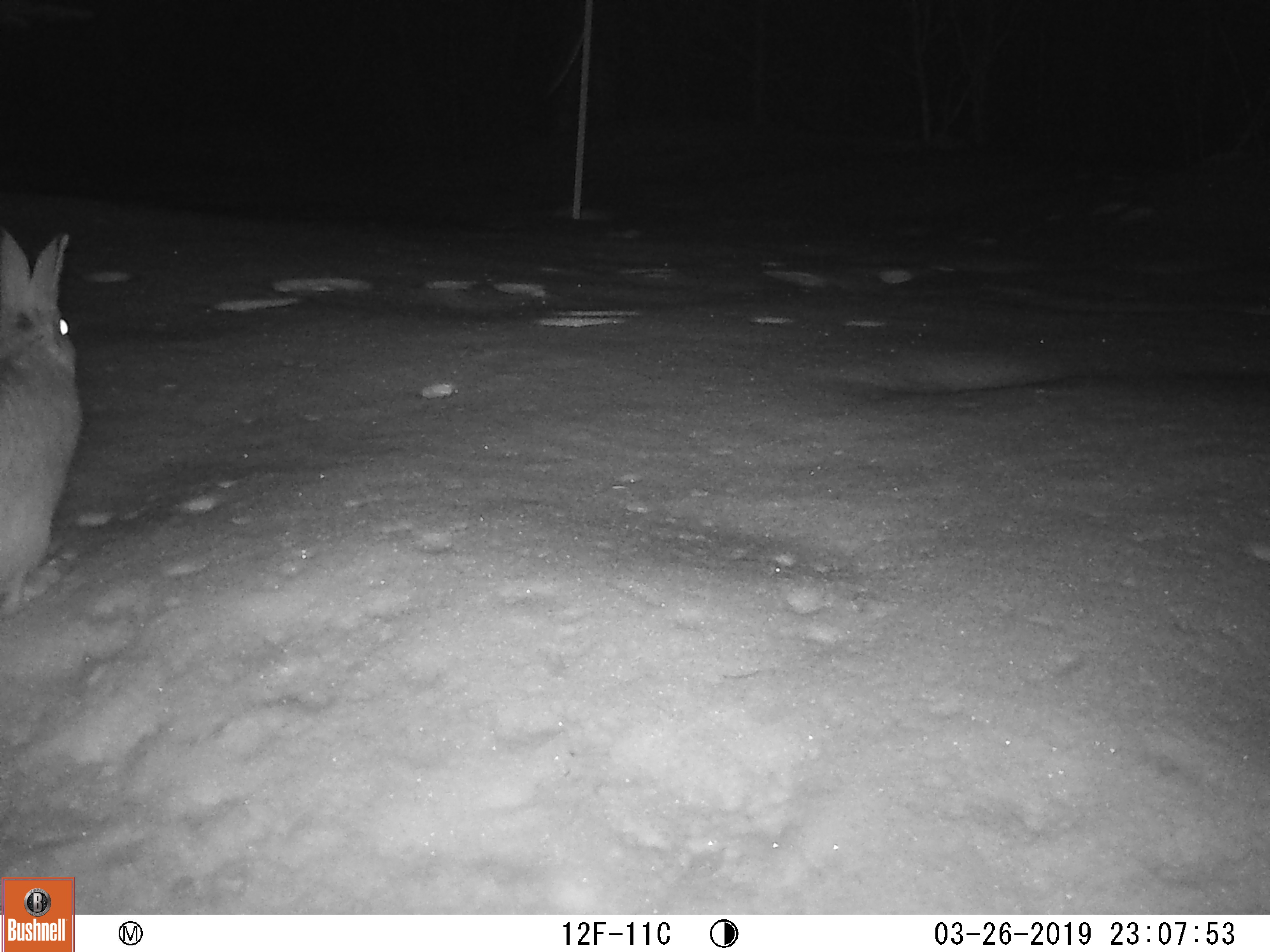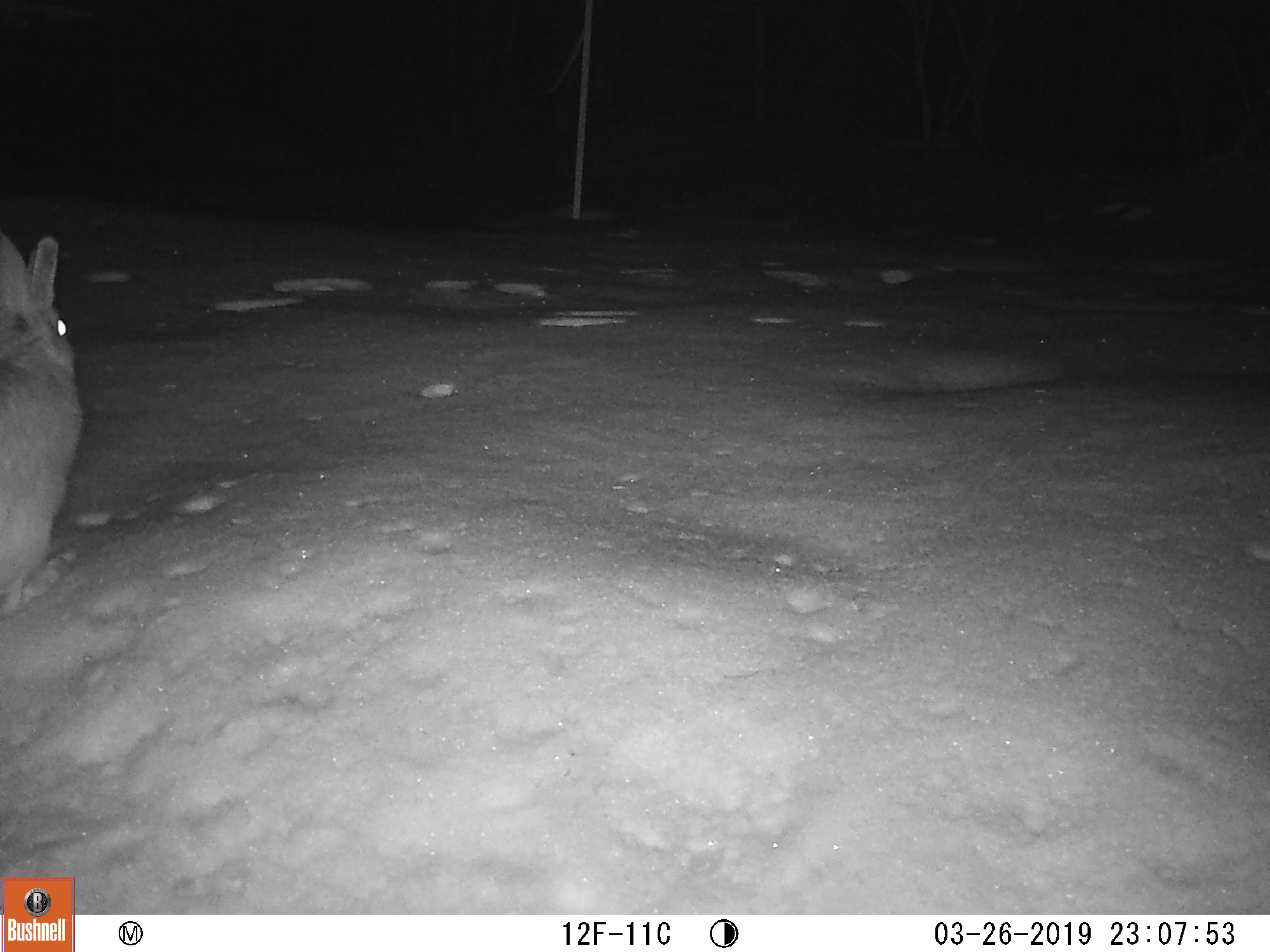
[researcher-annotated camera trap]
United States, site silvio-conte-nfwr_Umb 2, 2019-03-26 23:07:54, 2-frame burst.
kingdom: Animalia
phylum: Chordata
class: Mammalia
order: Lagomorpha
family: Leporidae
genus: Lepus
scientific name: Lepus americanus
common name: snowshoe hare